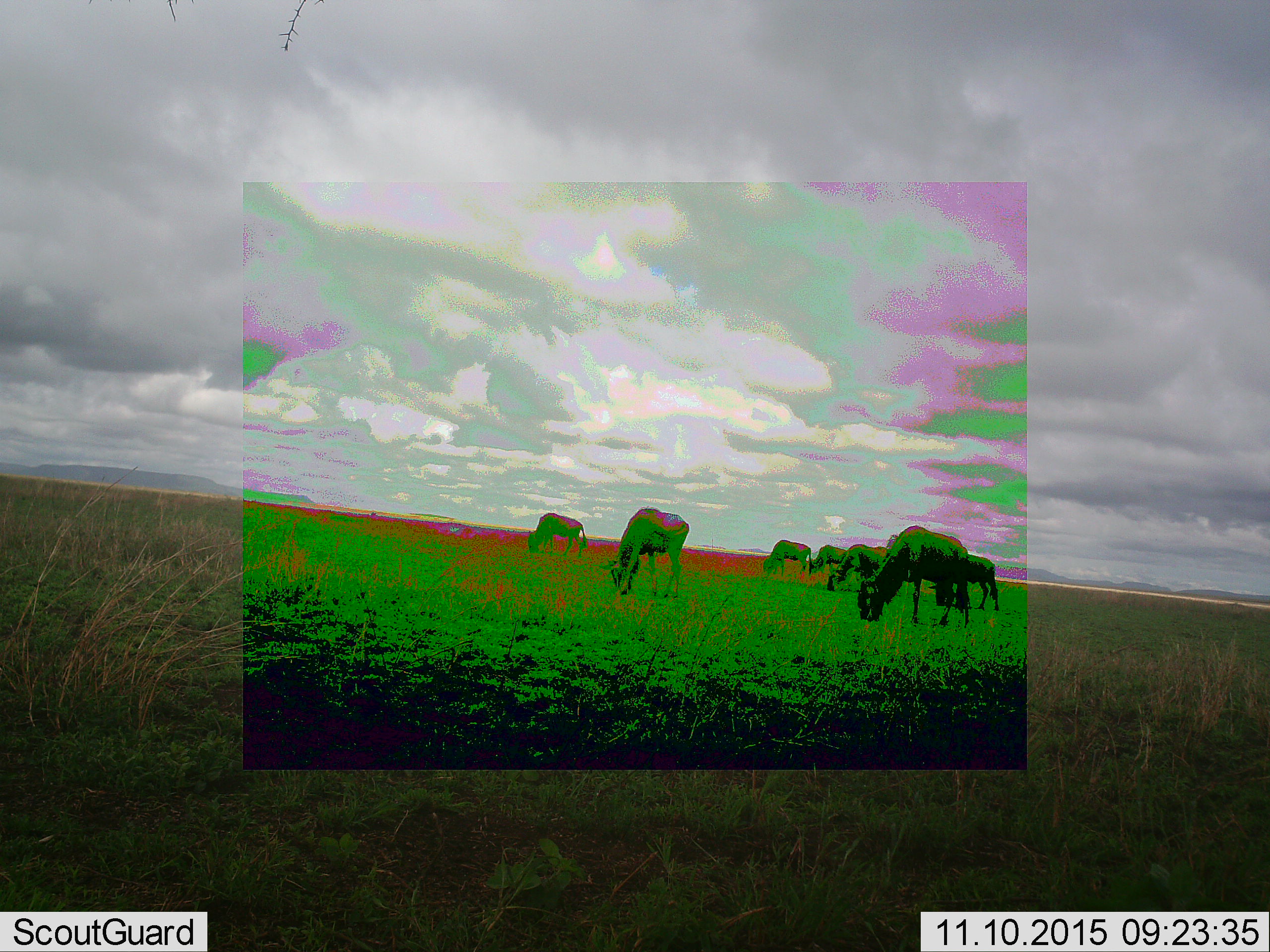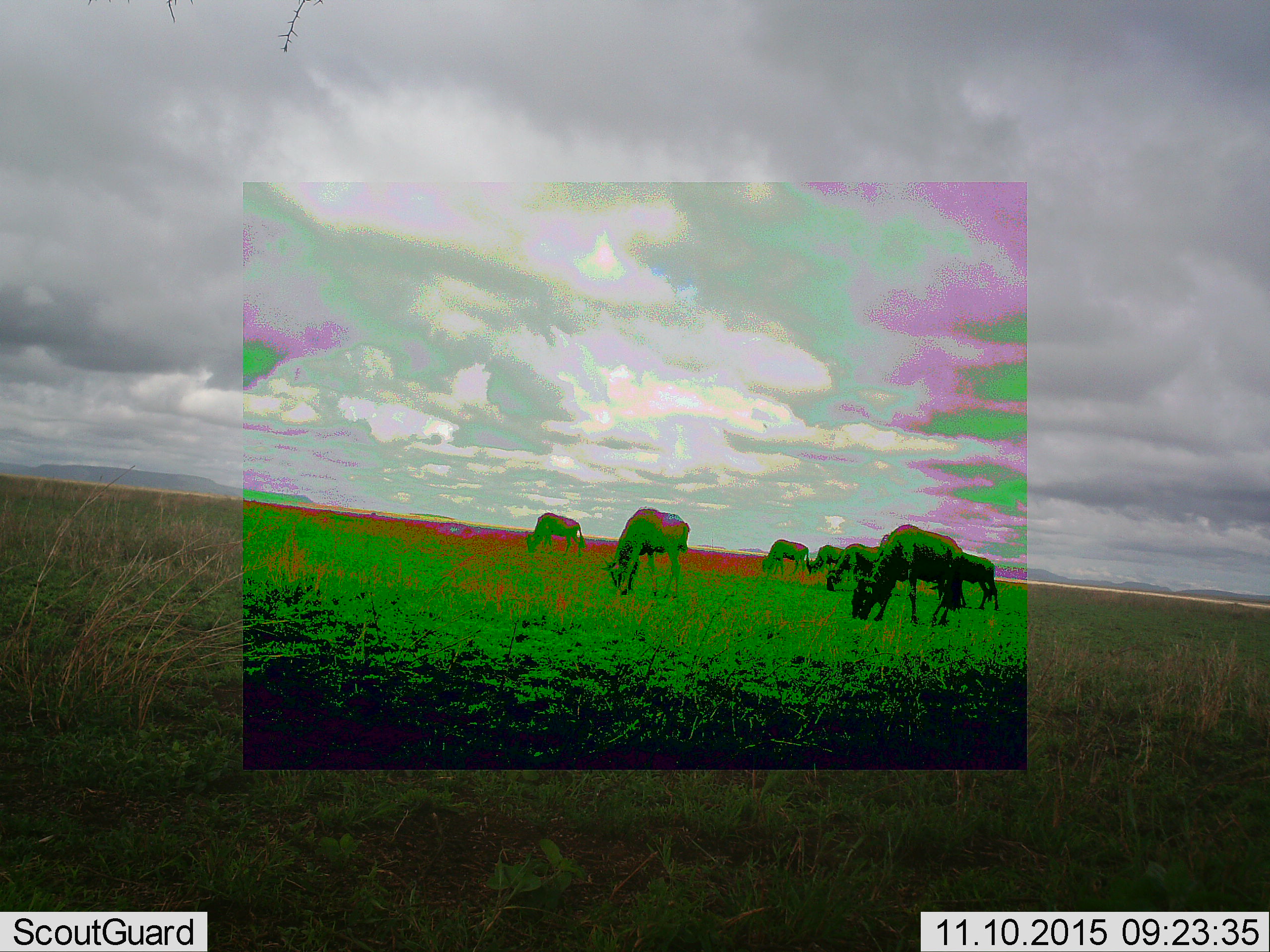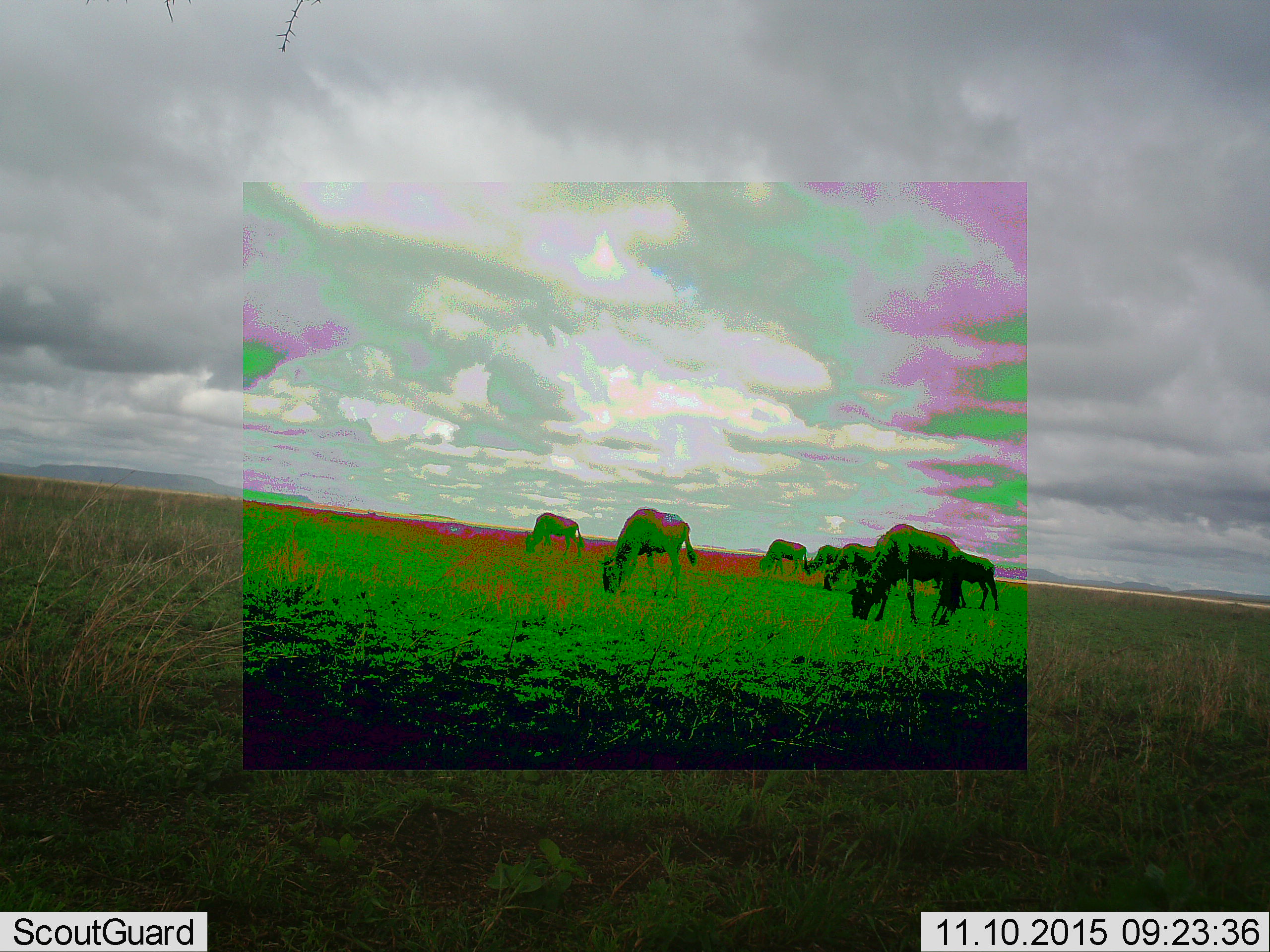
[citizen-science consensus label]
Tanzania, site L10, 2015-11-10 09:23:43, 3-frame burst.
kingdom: Animalia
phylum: Chordata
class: Mammalia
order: Artiodactyla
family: Bovidae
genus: Connochaetes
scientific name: Connochaetes taurinus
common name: blue wildebeest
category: wildebeest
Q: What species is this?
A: Wildebeest (blue wildebeest) (Connochaetes taurinus).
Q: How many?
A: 7.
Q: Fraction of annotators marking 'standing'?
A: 12%.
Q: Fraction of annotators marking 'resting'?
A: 0%.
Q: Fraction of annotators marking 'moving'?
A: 25%.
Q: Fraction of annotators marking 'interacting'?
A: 0%.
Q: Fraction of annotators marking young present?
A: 0%.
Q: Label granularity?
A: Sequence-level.